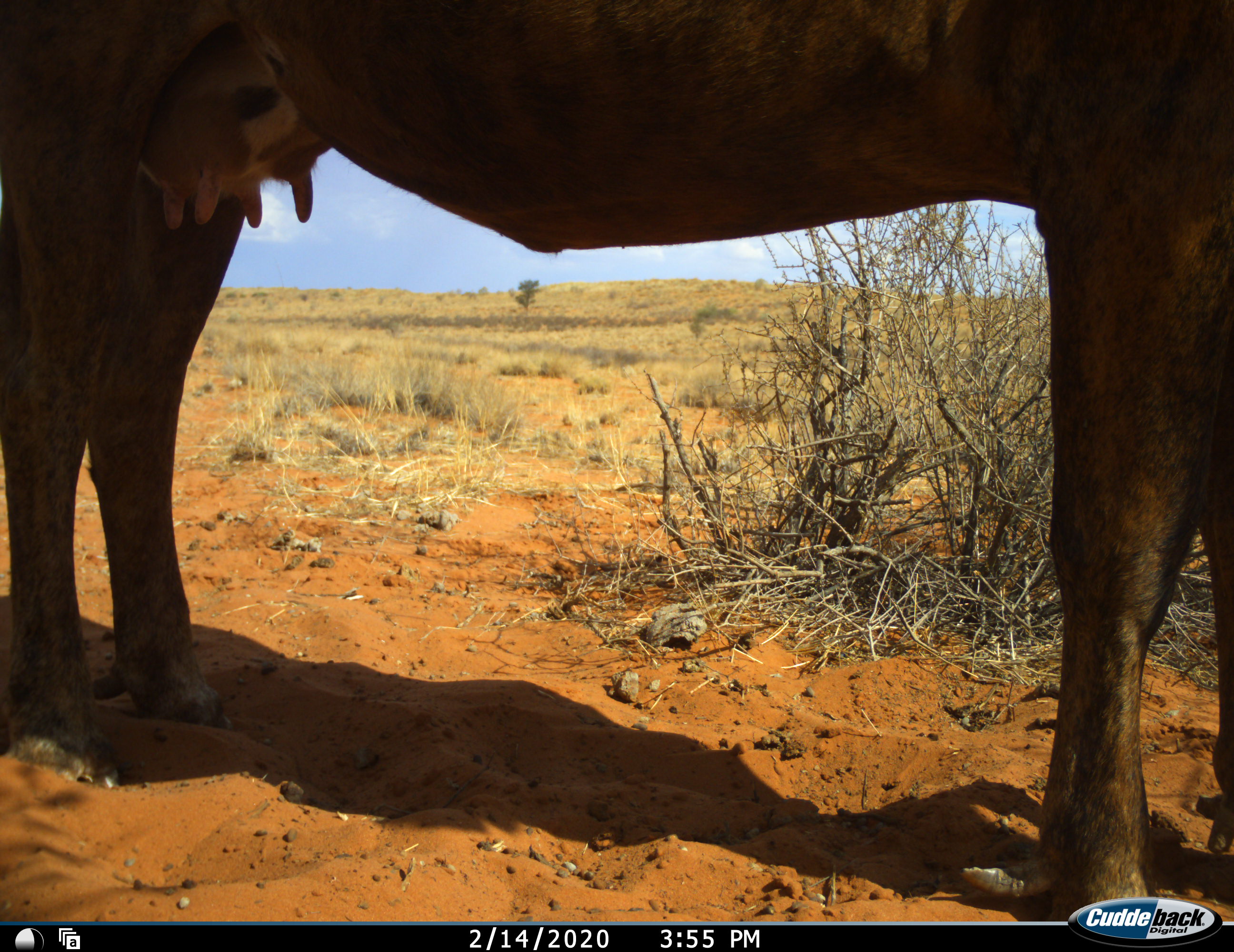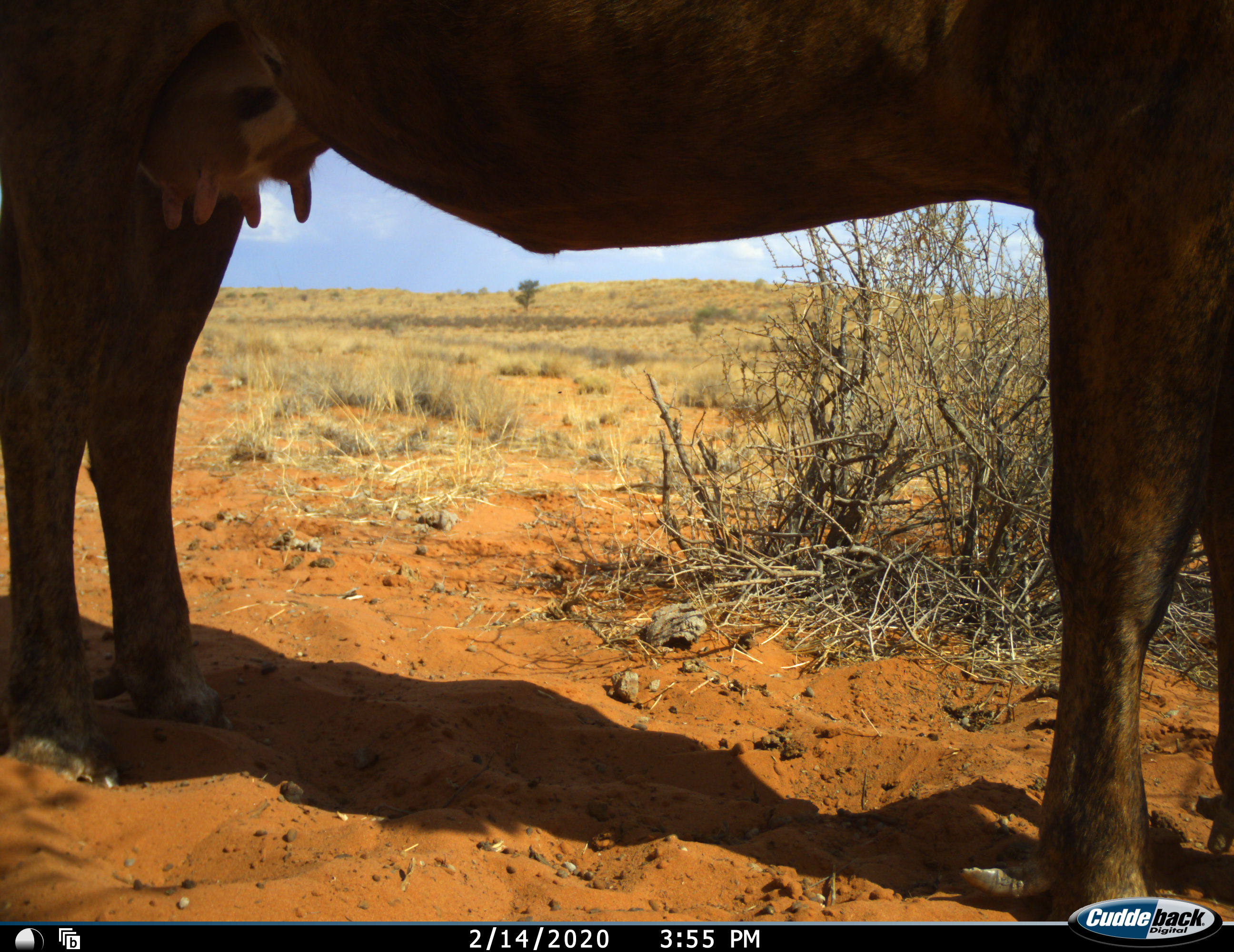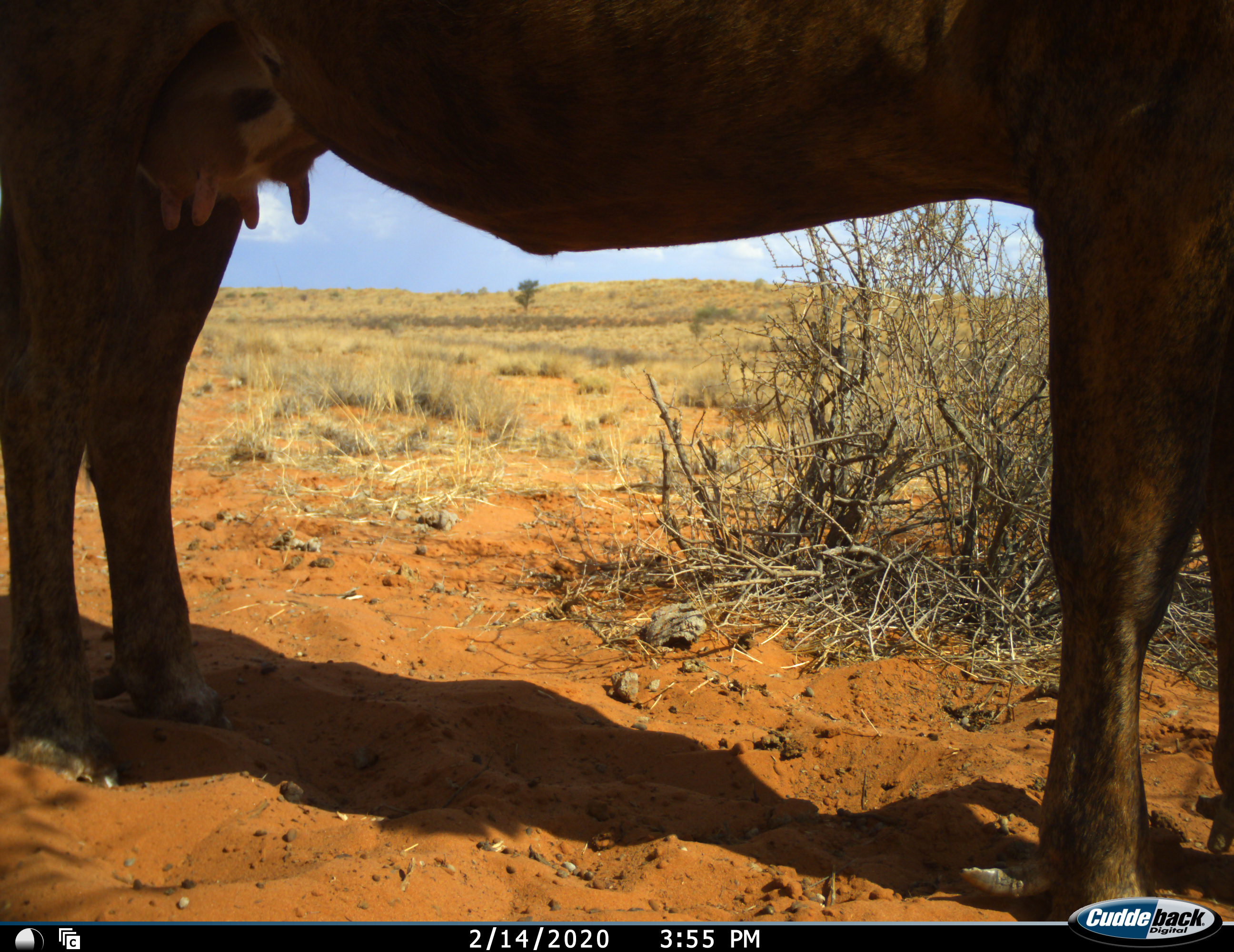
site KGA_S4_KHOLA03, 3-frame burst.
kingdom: Animalia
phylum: Chordata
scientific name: Vertebrata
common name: domestic animal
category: domesticanimal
Domesticanimal (domestic animal) (Vertebrata), count 1. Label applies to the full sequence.